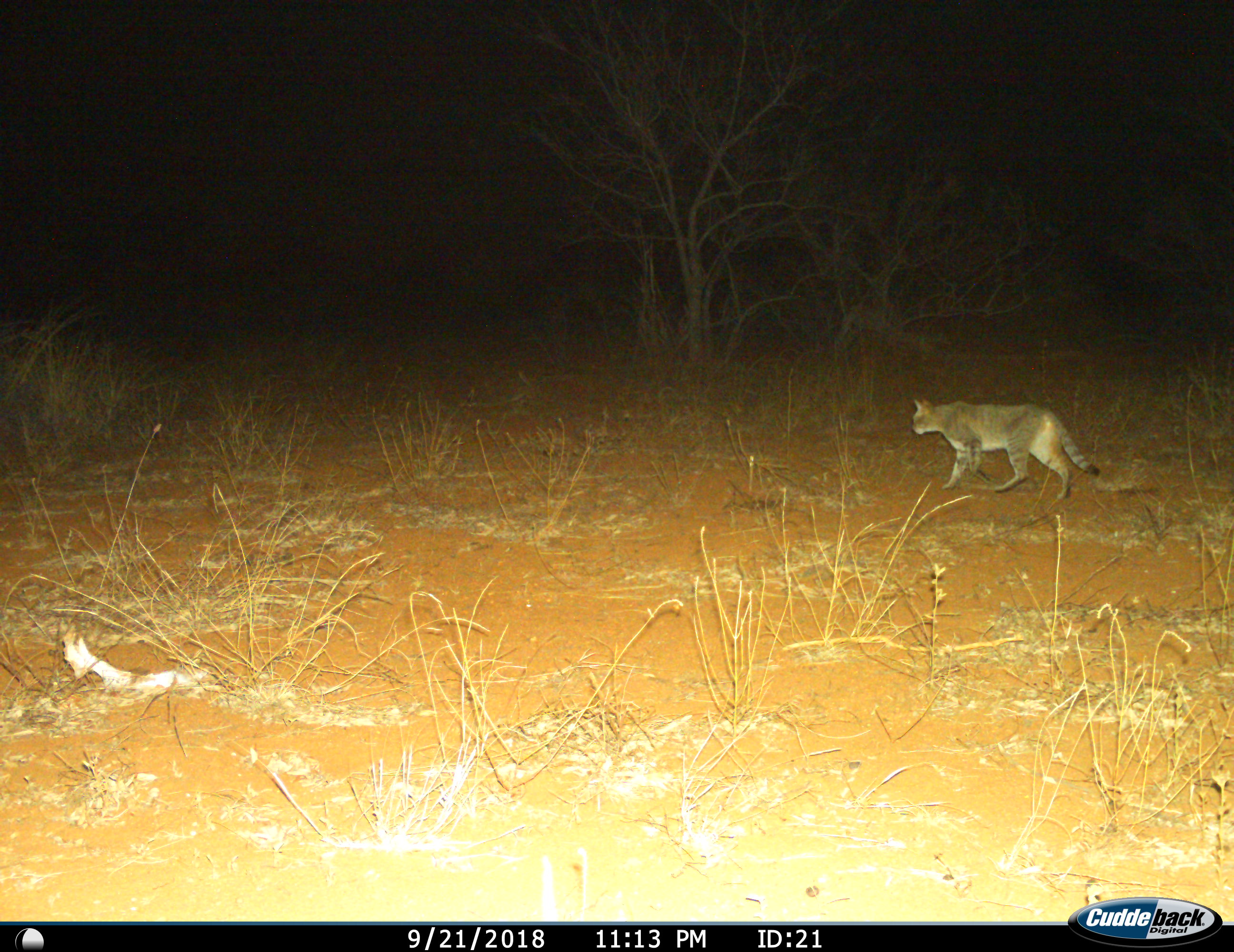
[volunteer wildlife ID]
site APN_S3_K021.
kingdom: Animalia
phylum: Chordata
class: Mammalia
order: Carnivora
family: Felidae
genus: Felis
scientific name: Felis lybica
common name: african wild cat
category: africanwildcat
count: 1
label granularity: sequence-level